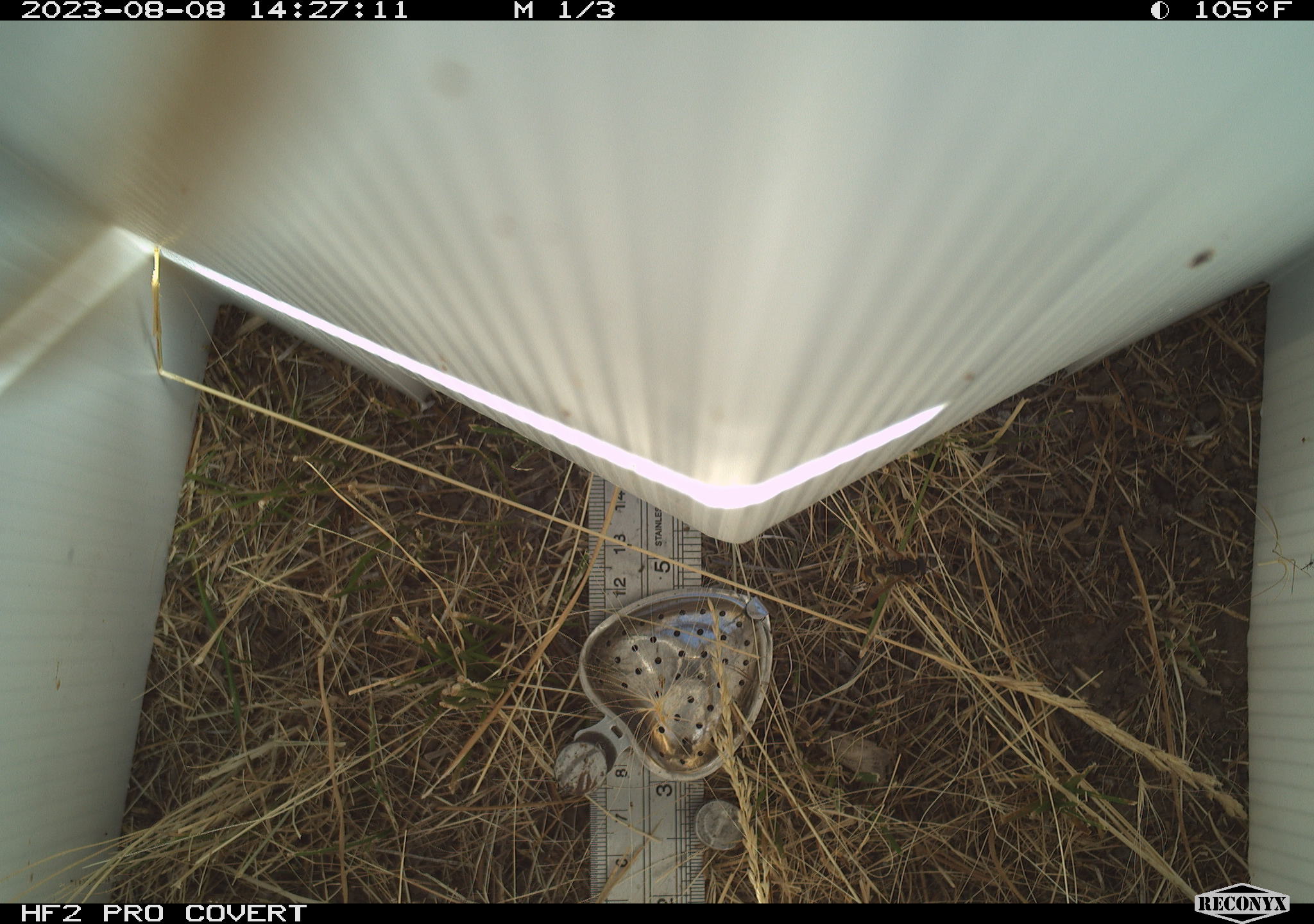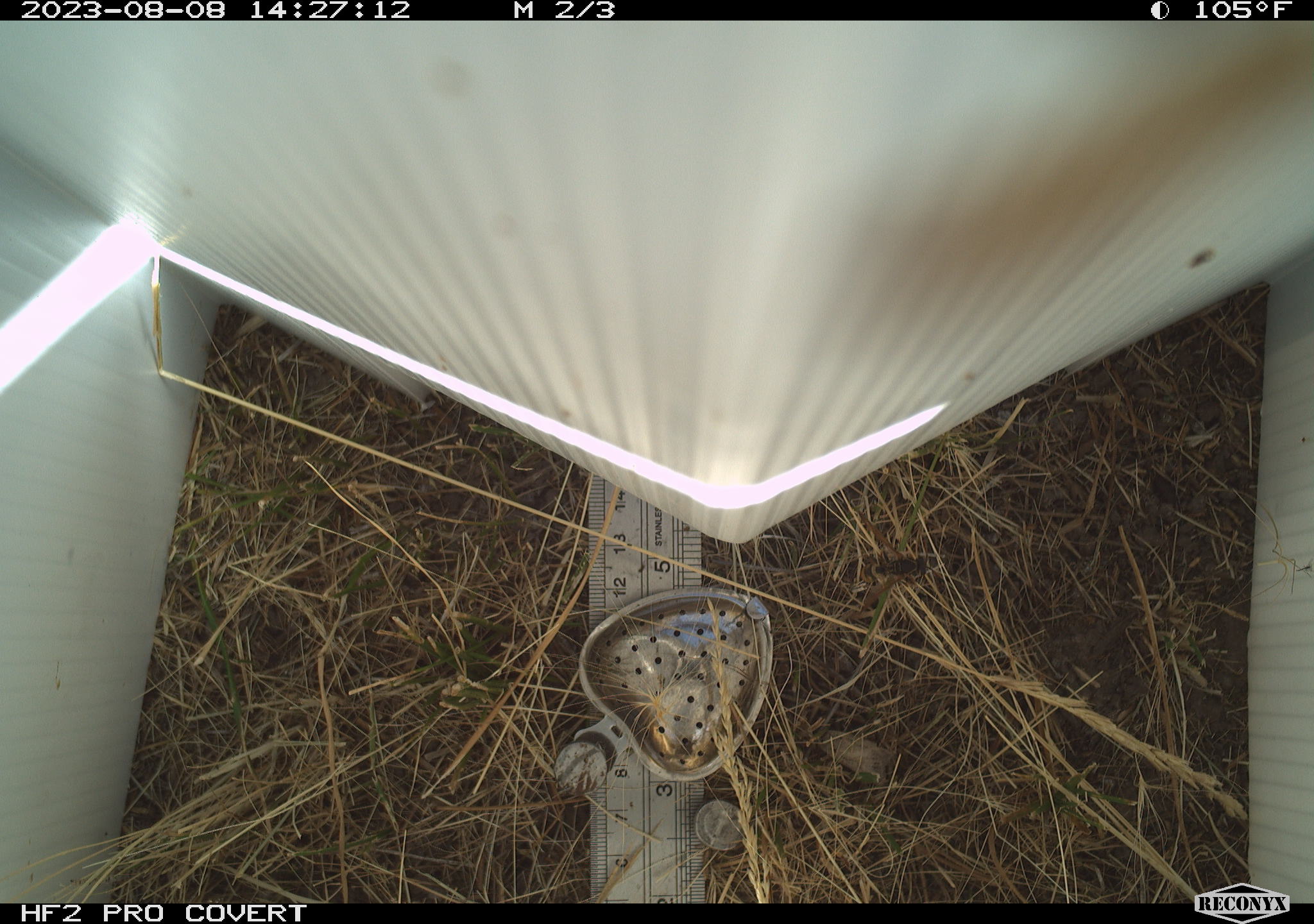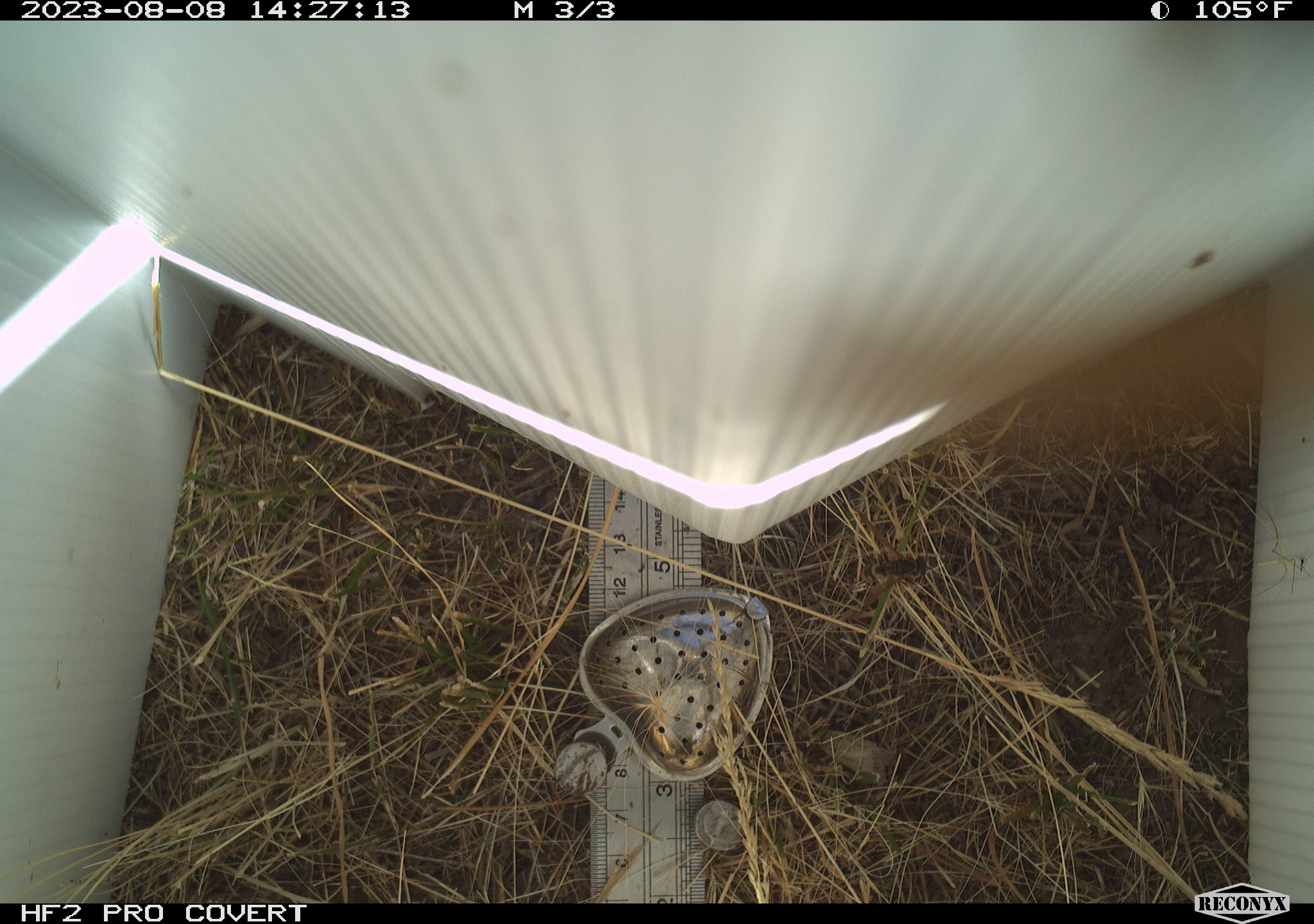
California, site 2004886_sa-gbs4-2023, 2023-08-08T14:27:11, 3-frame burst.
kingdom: Animalia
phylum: Arthropoda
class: Insecta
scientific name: Insecta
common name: insect